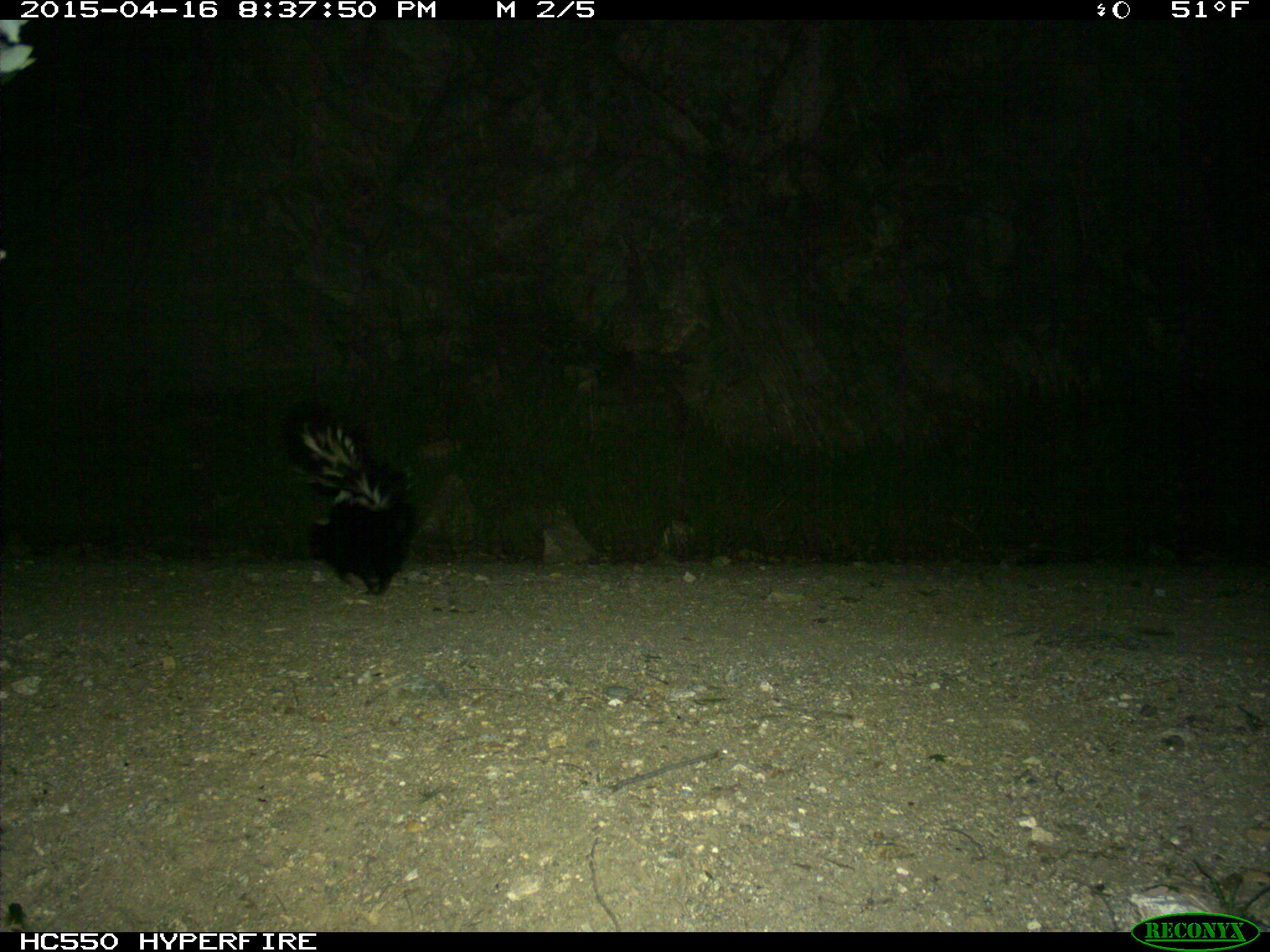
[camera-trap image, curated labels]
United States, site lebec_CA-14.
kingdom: Animalia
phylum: Chordata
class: Mammalia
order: Carnivora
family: Mephitidae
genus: Mephitis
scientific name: Mephitis mephitis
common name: striped skunk